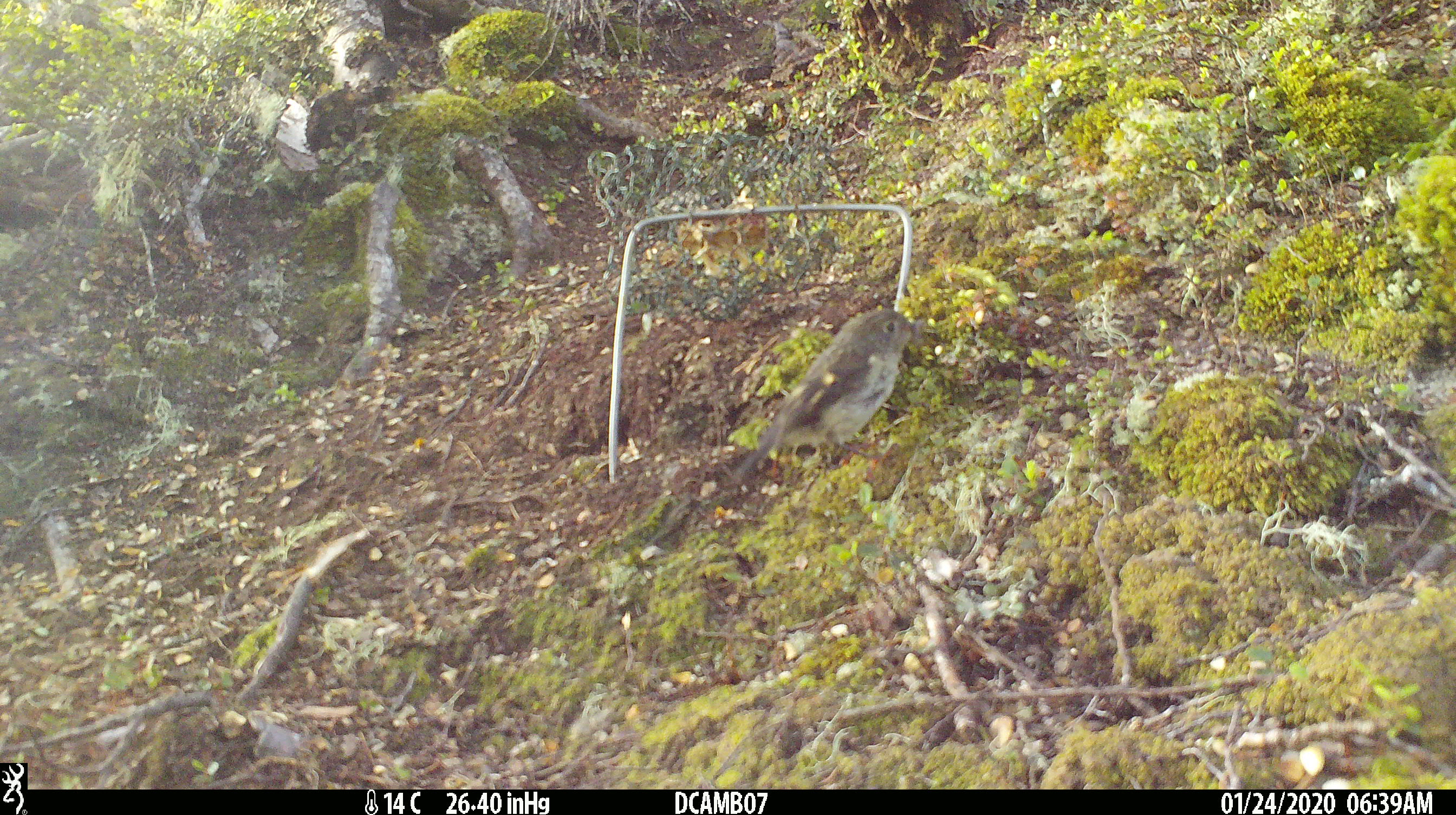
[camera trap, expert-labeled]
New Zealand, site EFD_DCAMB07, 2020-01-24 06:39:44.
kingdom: Animalia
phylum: Chordata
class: Aves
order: Passeriformes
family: Petroicidae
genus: Petroica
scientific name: Petroica macrocephala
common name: tomtit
Tomtit (Petroica macrocephala).